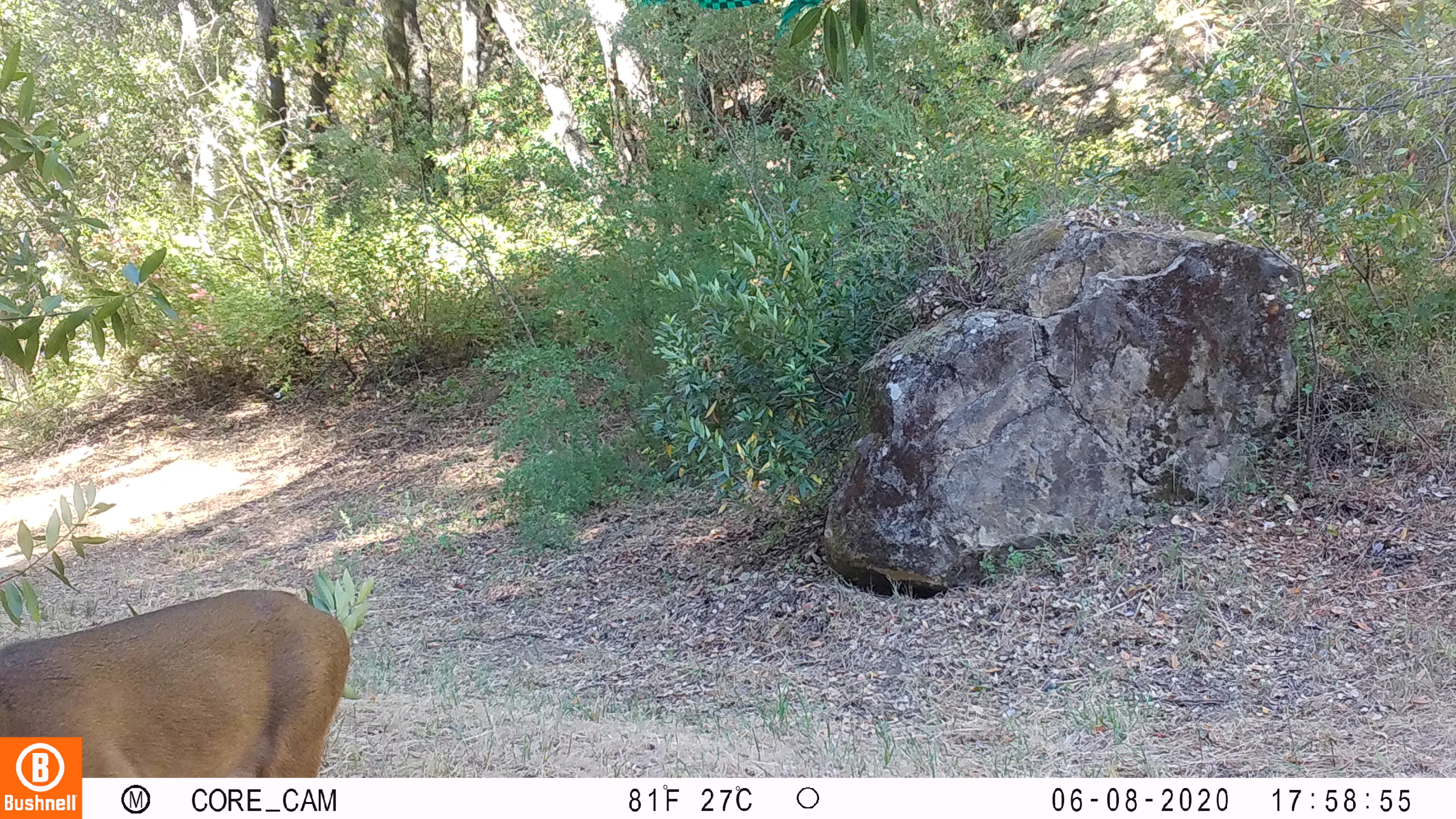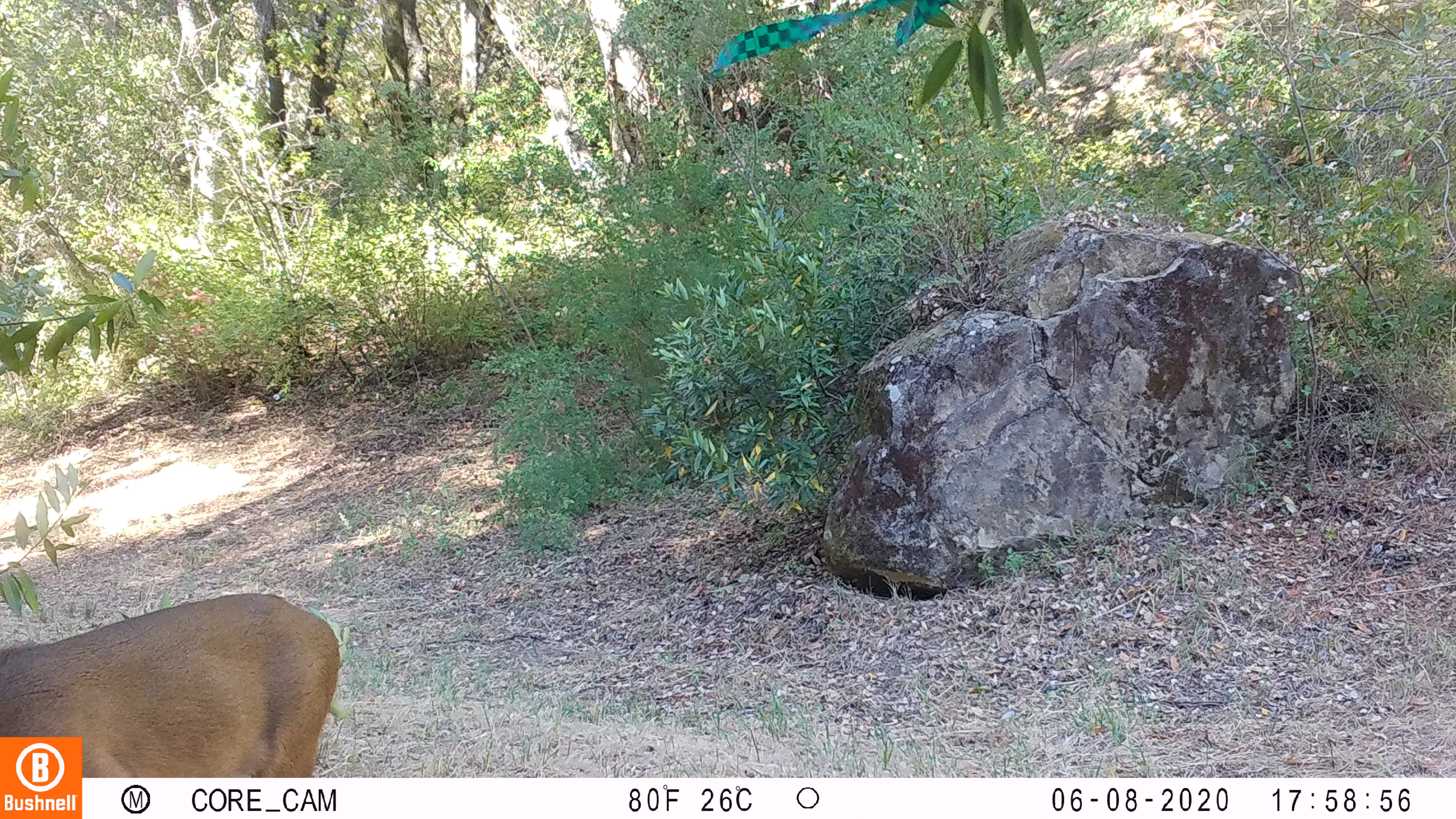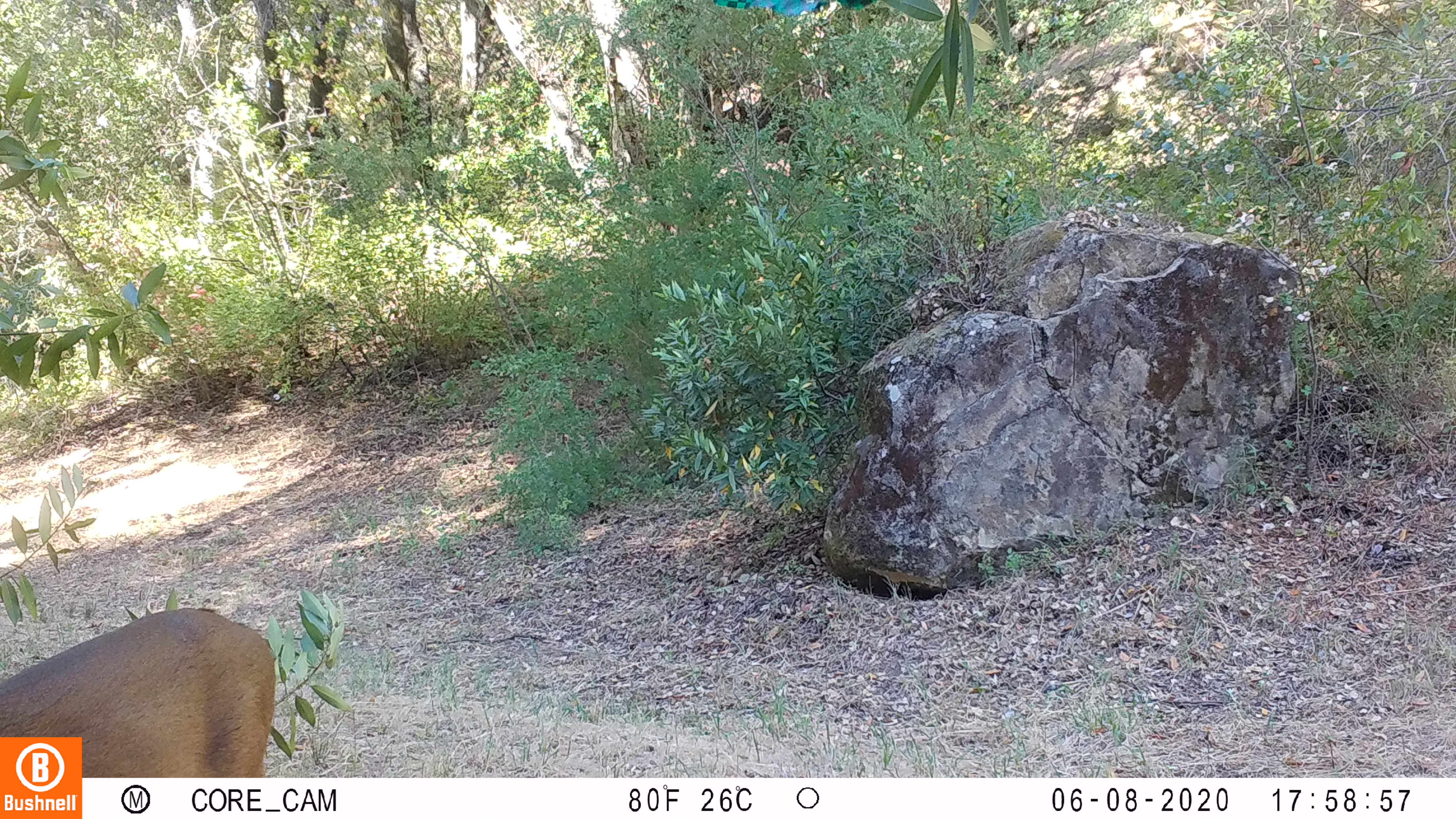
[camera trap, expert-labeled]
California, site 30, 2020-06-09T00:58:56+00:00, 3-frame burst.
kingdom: Animalia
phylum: Chordata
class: Mammalia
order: Artiodactyla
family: Cervidae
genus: Odocoileus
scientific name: Odocoileus hemionus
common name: mule deer